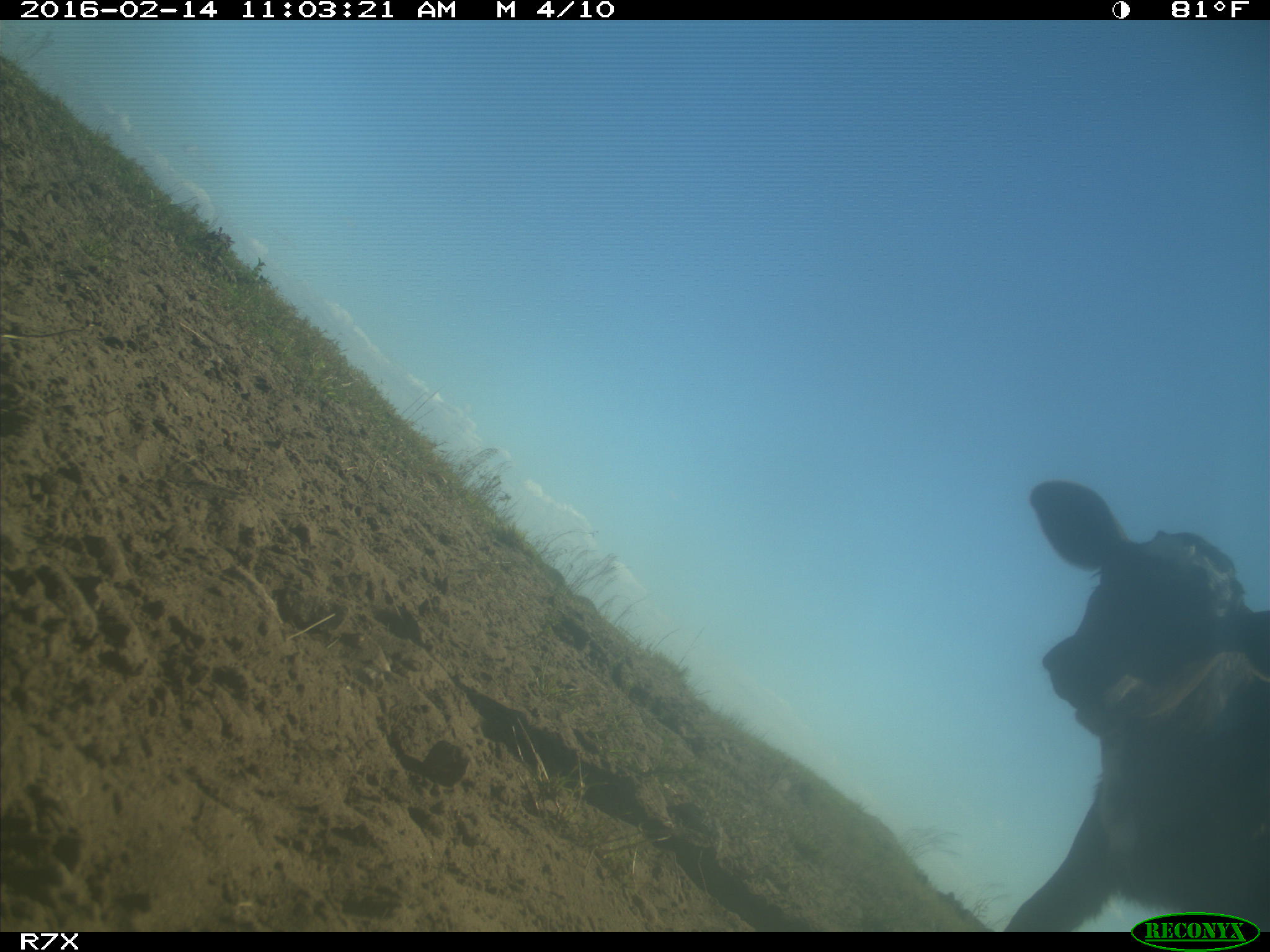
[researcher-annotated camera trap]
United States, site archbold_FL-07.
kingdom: Animalia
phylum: Chordata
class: Mammalia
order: Artiodactyla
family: Bovidae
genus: Bos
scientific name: Bos taurus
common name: domestic cow